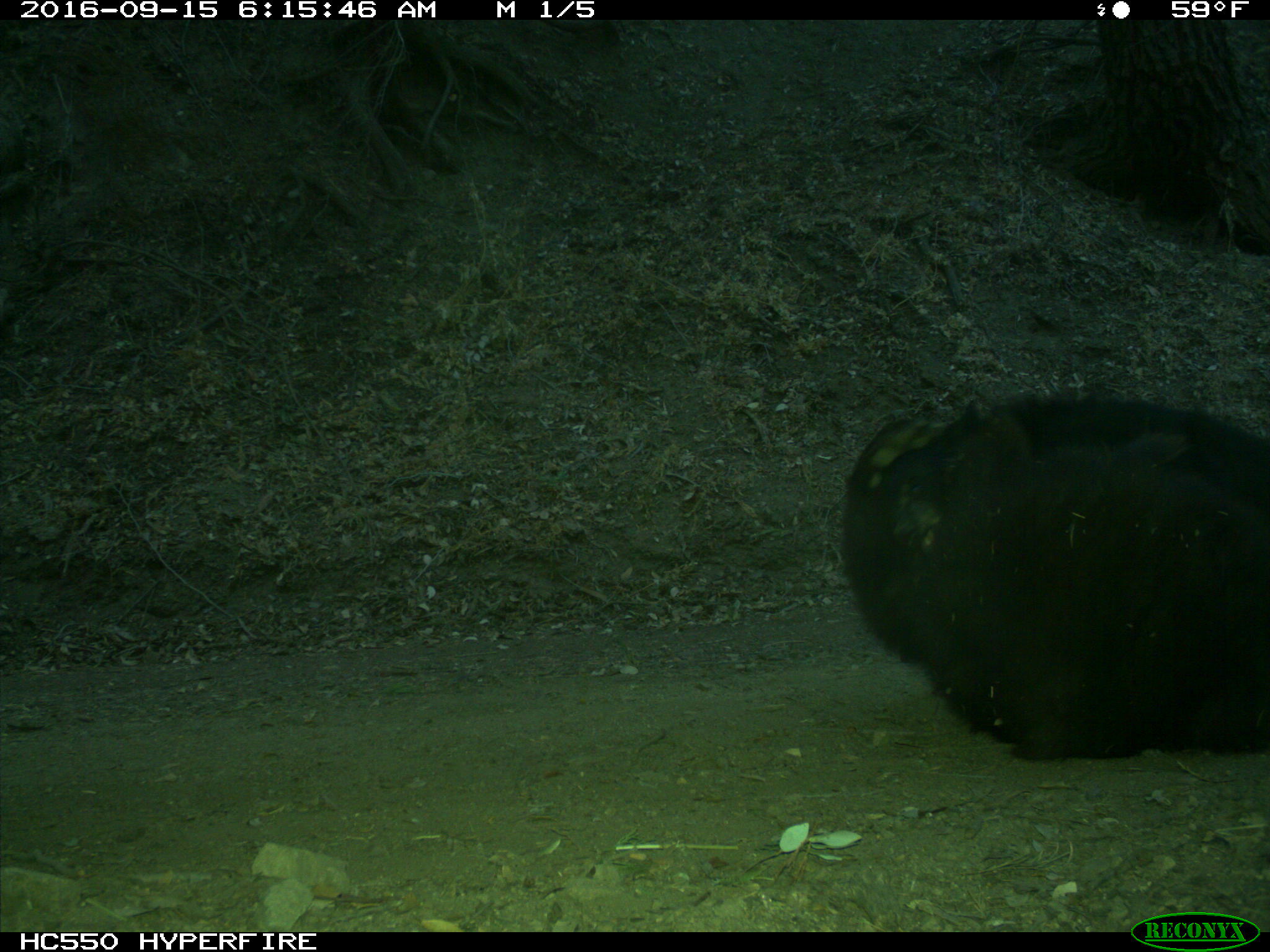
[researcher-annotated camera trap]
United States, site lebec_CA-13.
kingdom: Animalia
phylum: Chordata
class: Mammalia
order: Carnivora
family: Ursidae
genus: Ursus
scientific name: Ursus americanus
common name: american black bear